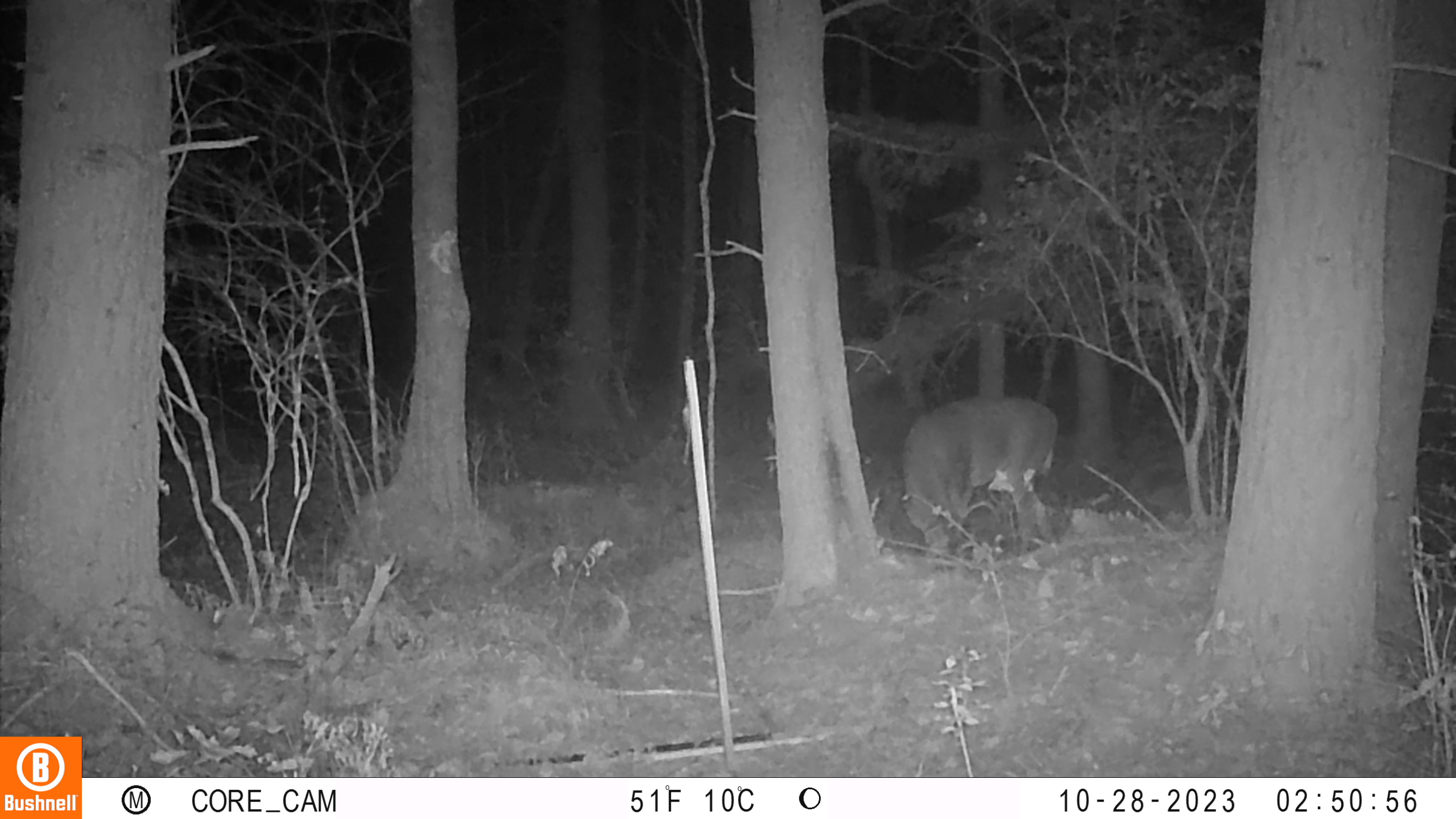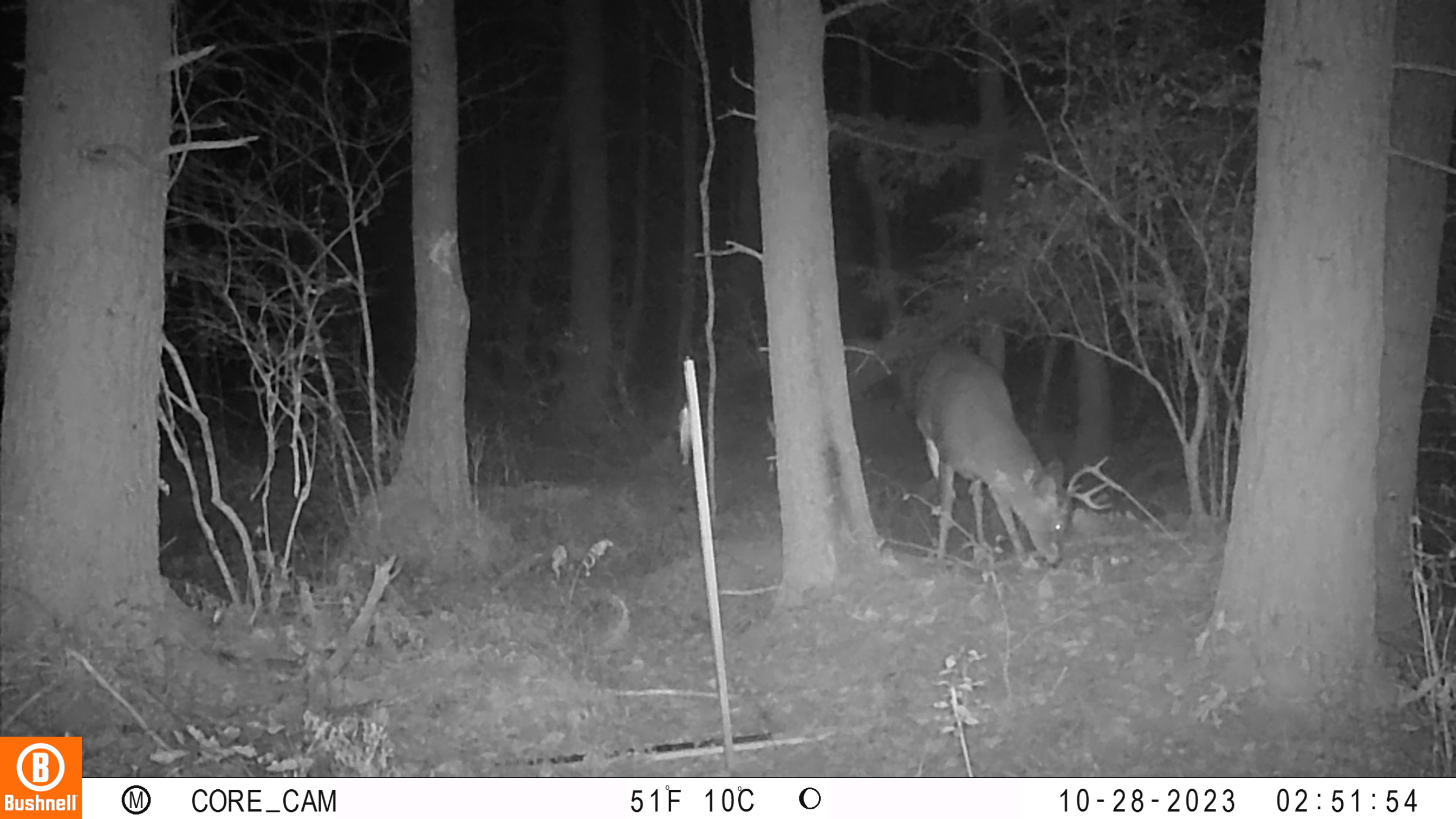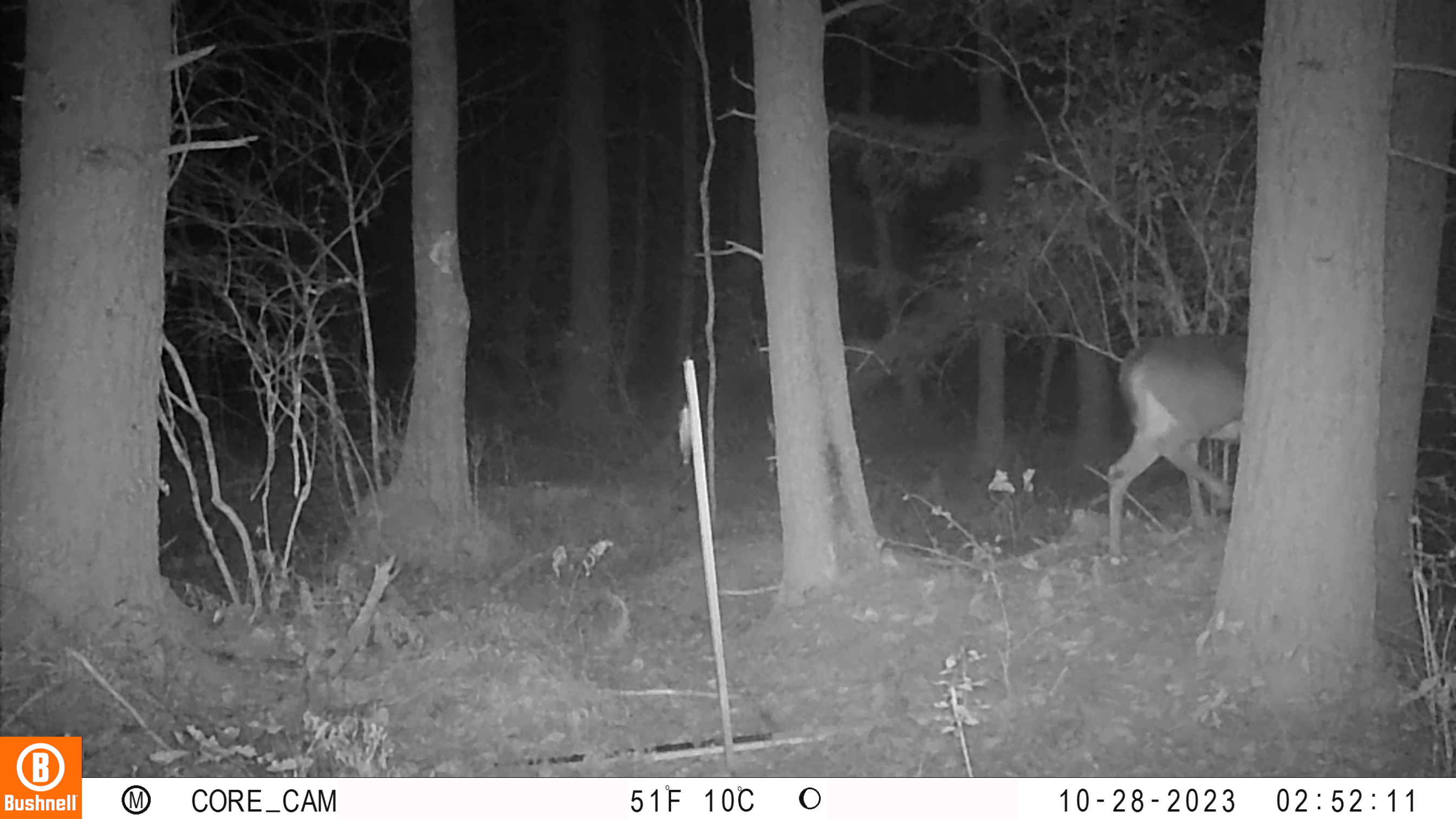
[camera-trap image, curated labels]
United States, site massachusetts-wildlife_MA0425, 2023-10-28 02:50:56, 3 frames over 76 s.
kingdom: Animalia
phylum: Chordata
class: Mammalia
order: Artiodactyla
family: Cervidae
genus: Odocoileus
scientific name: Odocoileus virginianus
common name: white-tailed deer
White-tailed deer (Odocoileus virginianus).